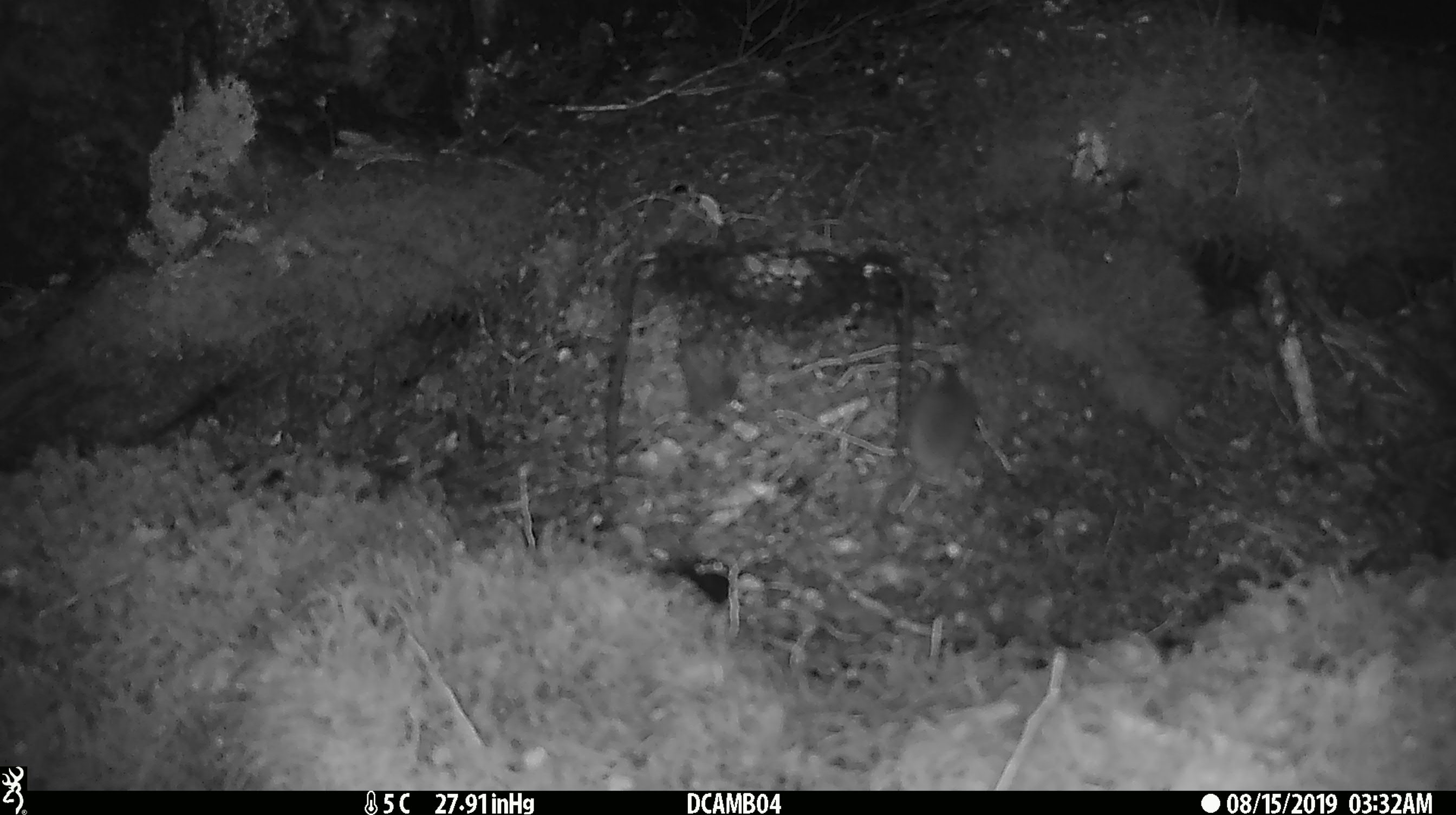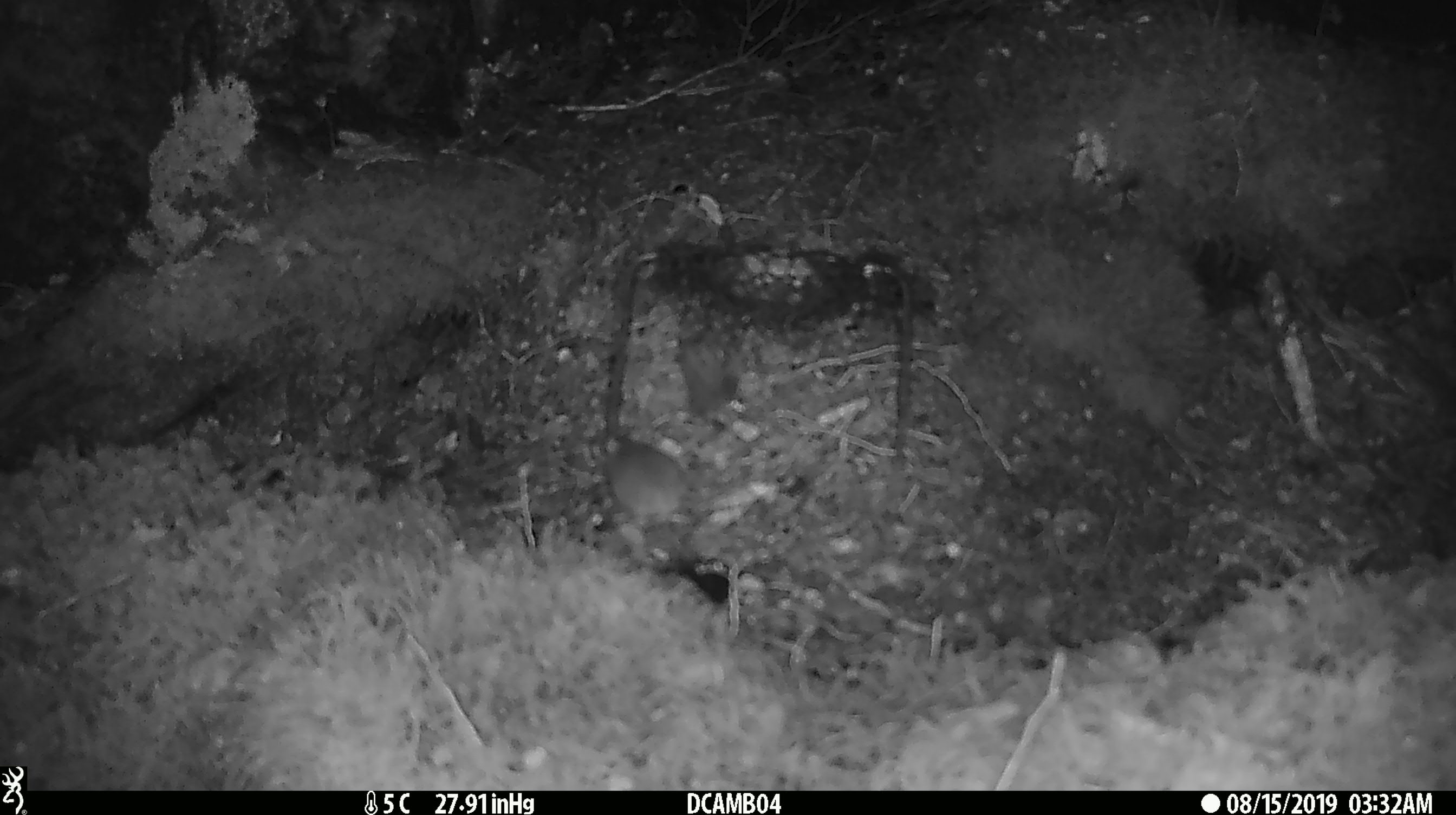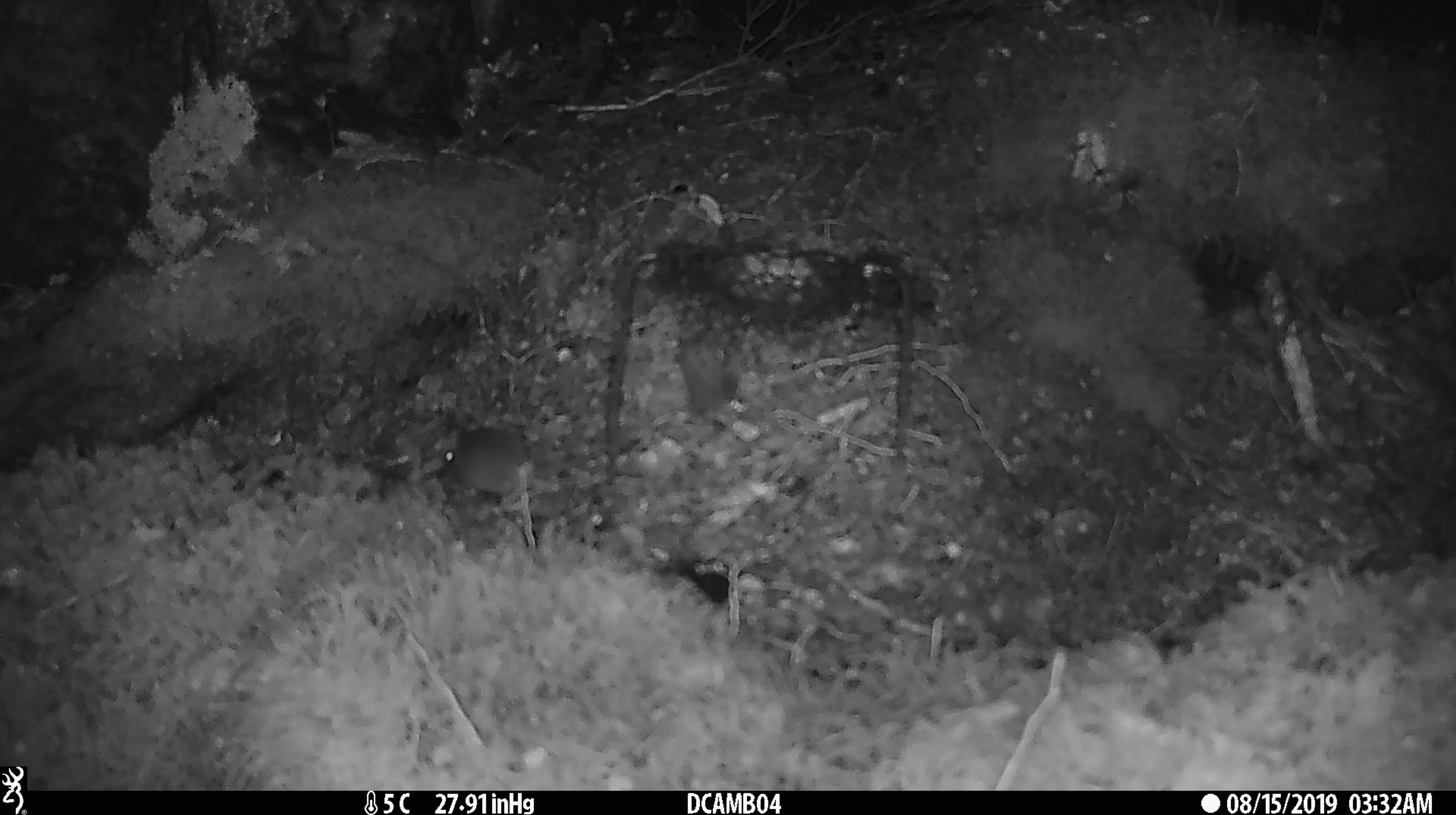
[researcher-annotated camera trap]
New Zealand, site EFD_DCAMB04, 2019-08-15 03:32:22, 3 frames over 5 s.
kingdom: Animalia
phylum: Chordata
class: Mammalia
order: Rodentia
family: Muridae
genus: Mus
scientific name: Mus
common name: mouse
Mouse (Mus).